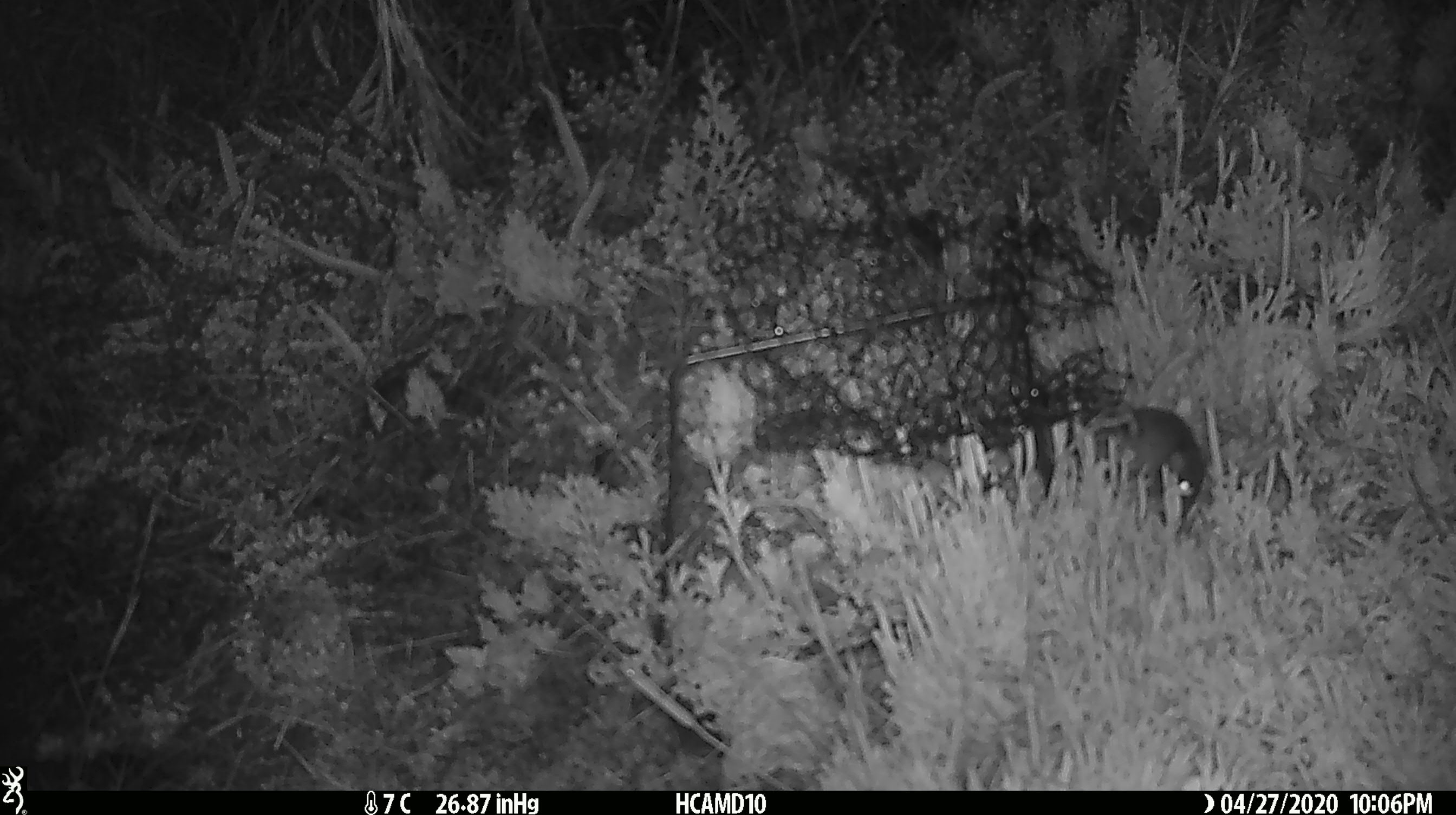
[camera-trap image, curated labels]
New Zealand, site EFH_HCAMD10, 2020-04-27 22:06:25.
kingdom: Animalia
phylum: Chordata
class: Mammalia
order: Rodentia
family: Muridae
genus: Mus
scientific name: Mus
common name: mouse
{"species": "mouse (Mus)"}